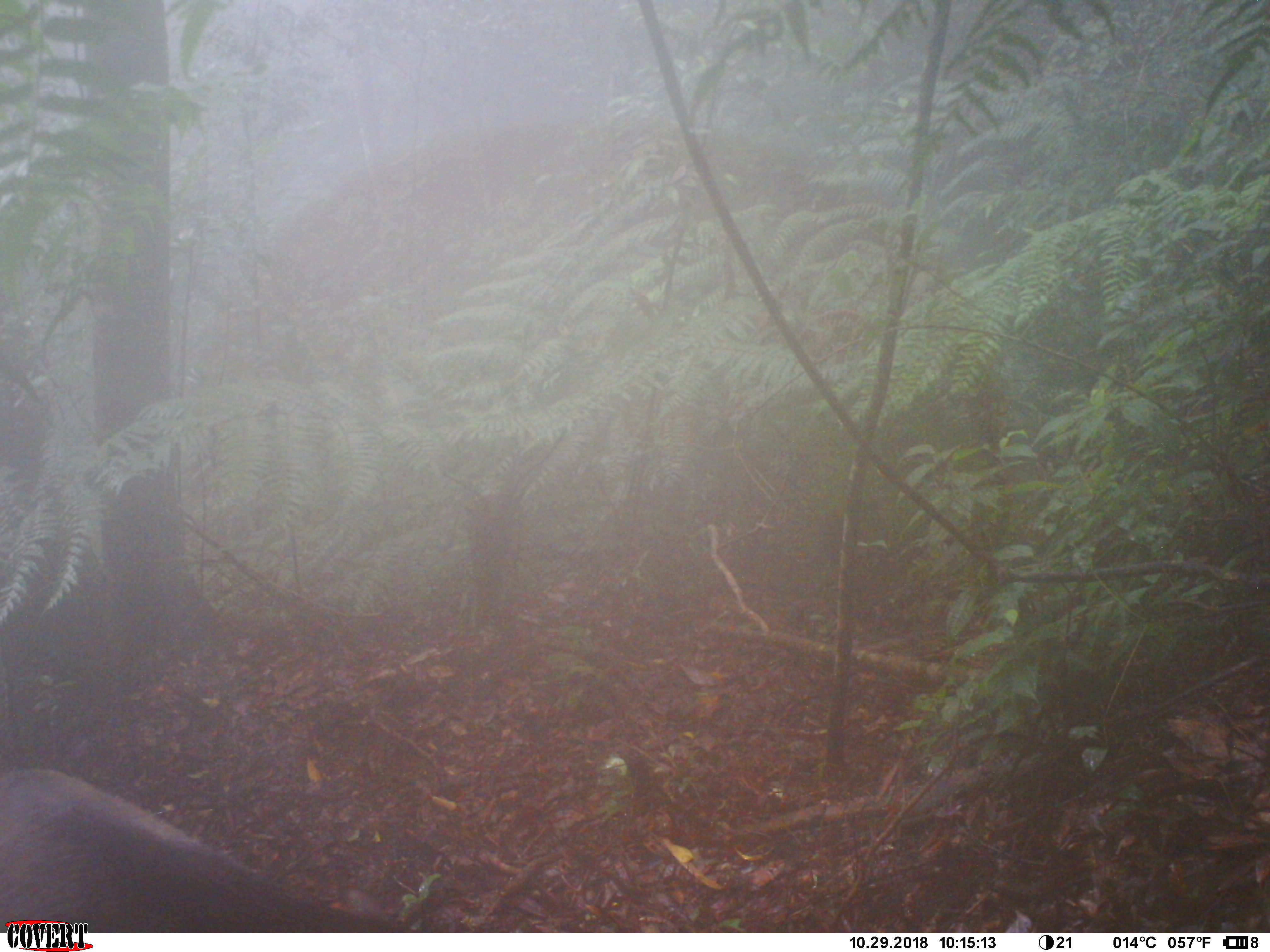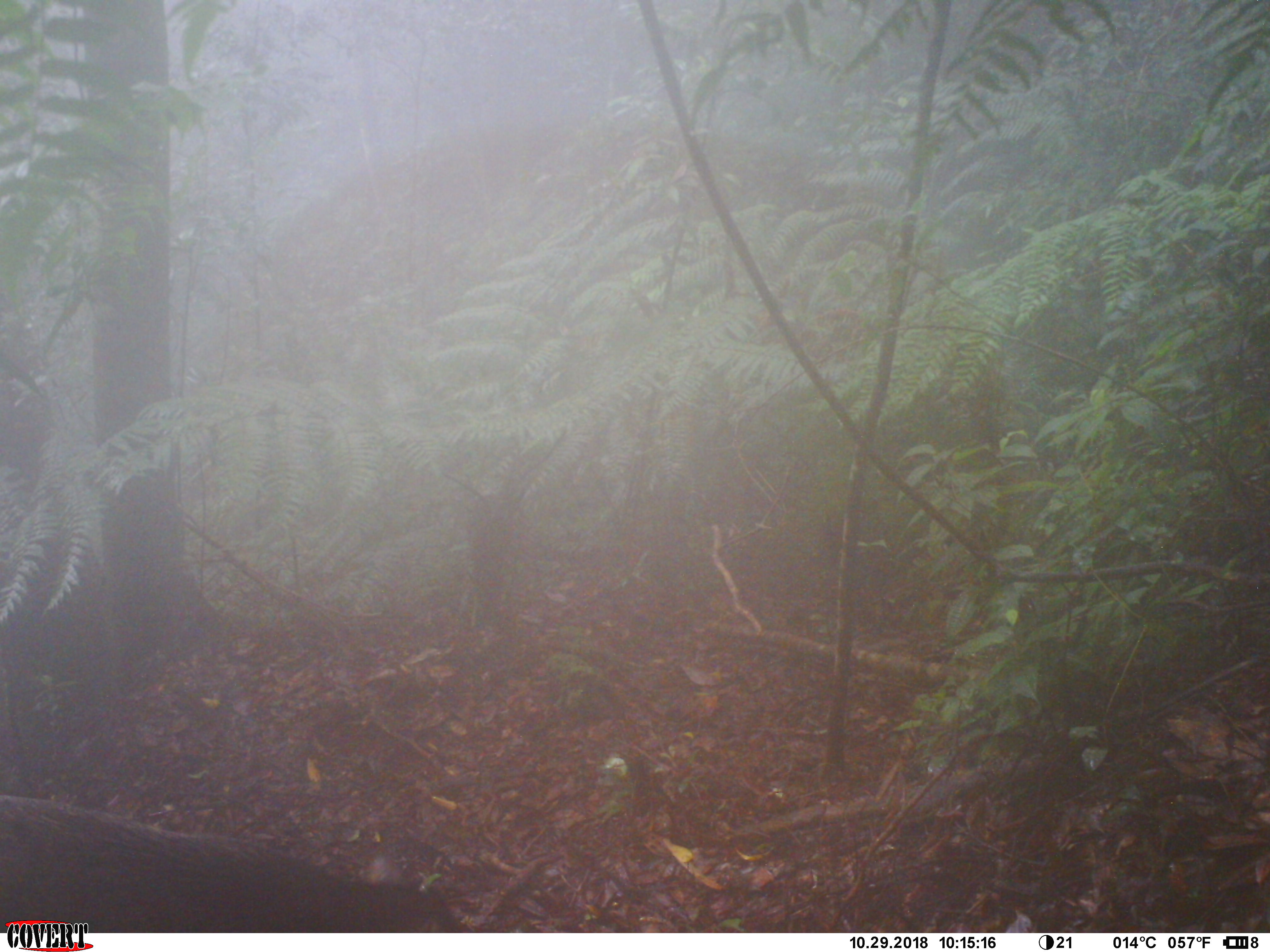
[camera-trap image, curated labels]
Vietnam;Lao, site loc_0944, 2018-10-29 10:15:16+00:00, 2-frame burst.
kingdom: Animalia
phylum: Chordata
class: Mammalia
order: Artiodactyla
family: Suidae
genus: Sus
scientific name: Sus scrofa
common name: eurasian wild pig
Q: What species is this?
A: Eurasian wild pig (Sus scrofa).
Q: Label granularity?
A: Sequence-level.